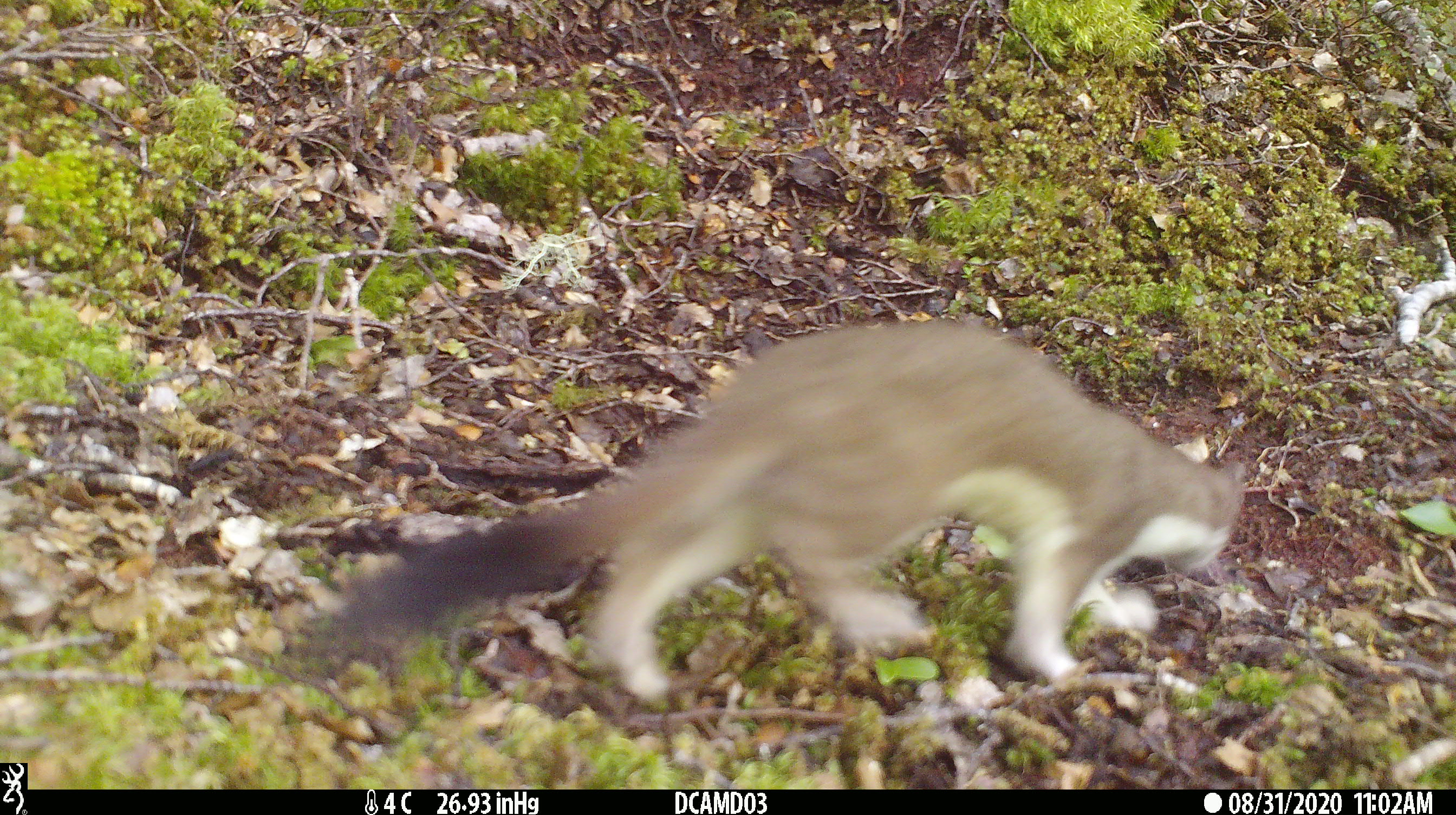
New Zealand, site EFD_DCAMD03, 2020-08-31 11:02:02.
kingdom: Animalia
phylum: Chordata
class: Mammalia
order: Carnivora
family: Mustelidae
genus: Mustela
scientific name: Mustela erminea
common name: stoat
Stoat (Mustela erminea).